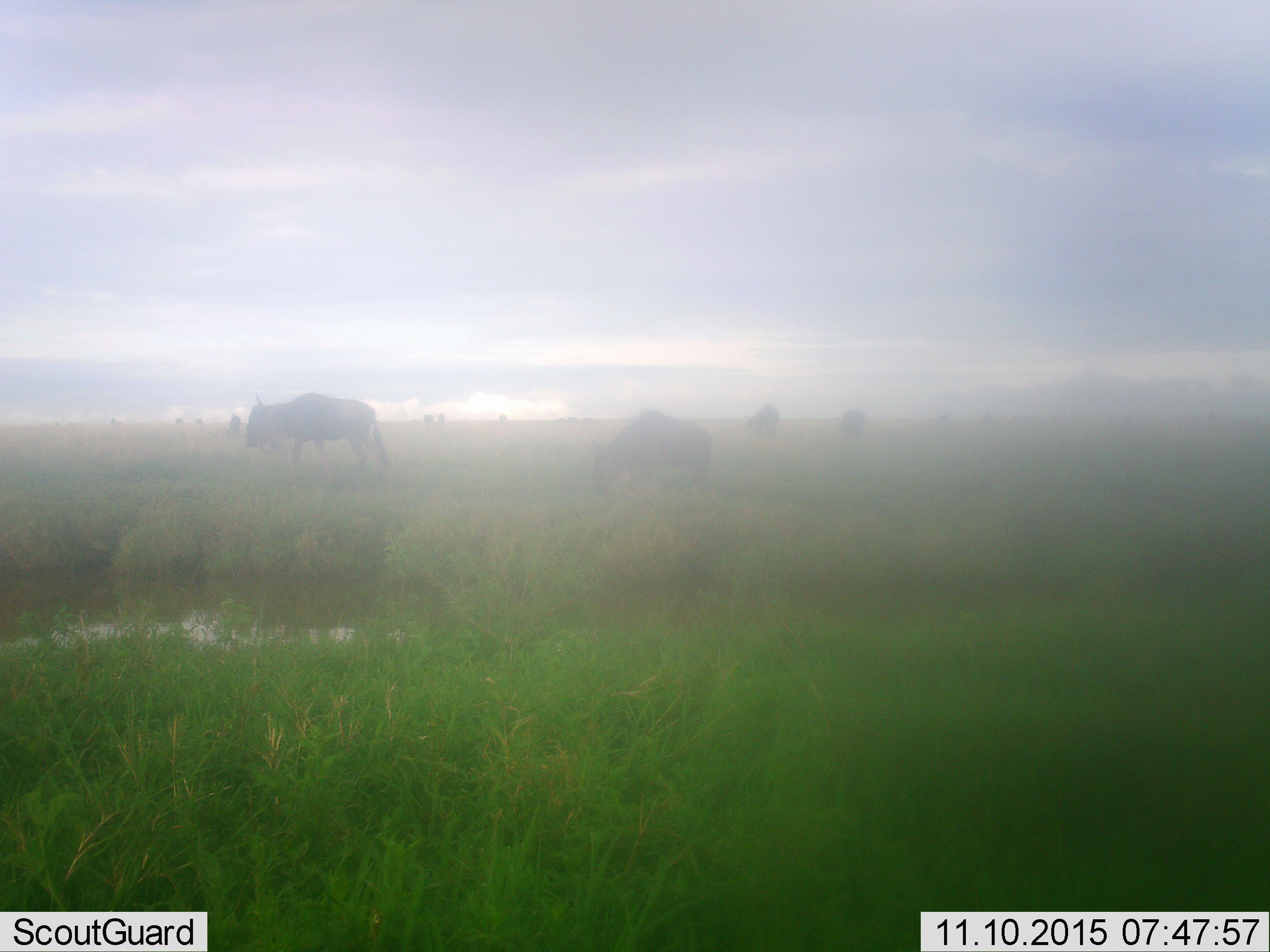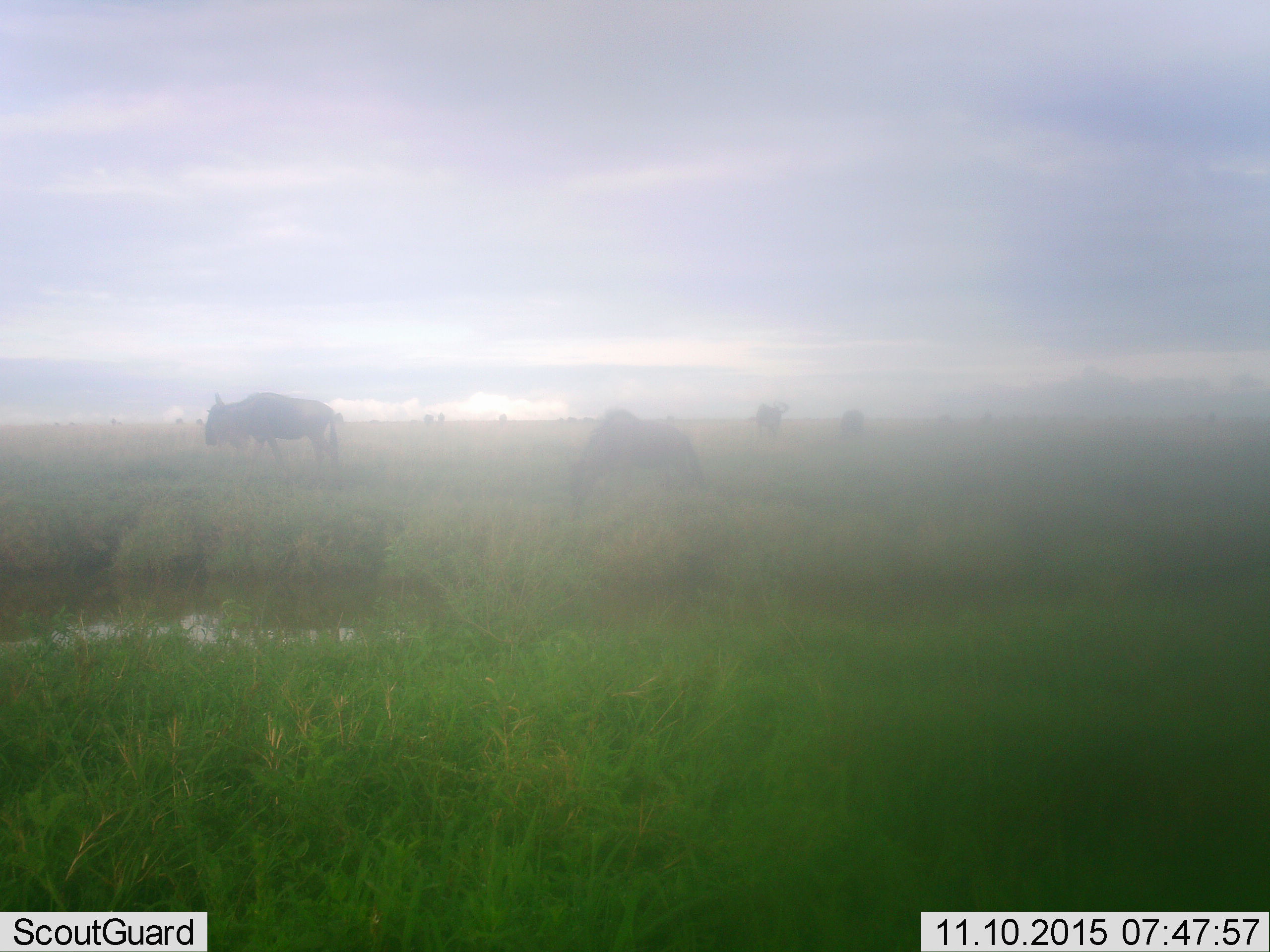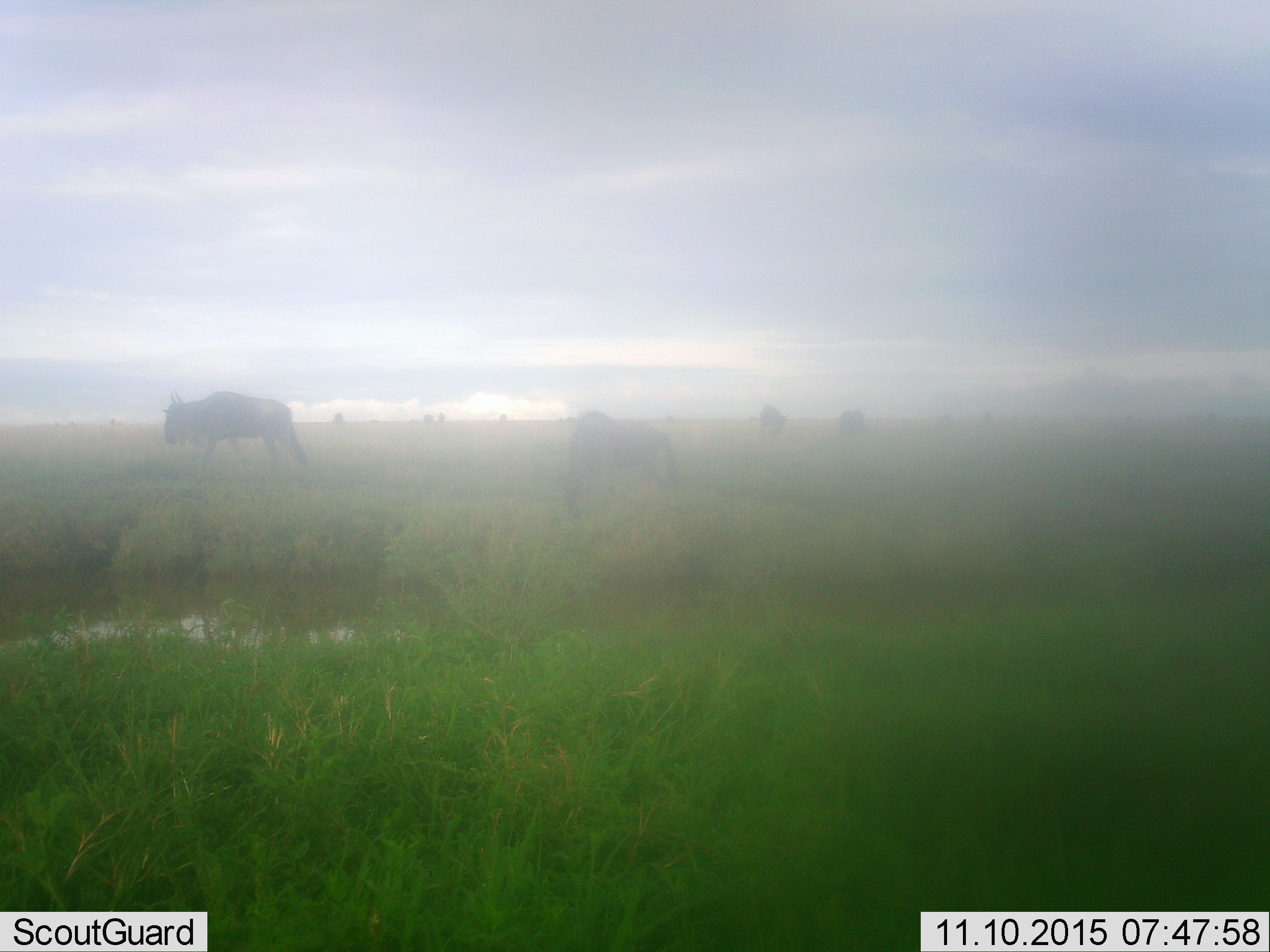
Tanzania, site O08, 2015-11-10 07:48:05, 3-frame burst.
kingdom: Animalia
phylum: Chordata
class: Mammalia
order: Artiodactyla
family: Bovidae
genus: Connochaetes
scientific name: Connochaetes taurinus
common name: blue wildebeest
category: wildebeest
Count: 11-50.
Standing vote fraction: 33%.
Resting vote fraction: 0%.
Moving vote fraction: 100%.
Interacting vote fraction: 0%.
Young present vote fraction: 0%.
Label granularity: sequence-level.